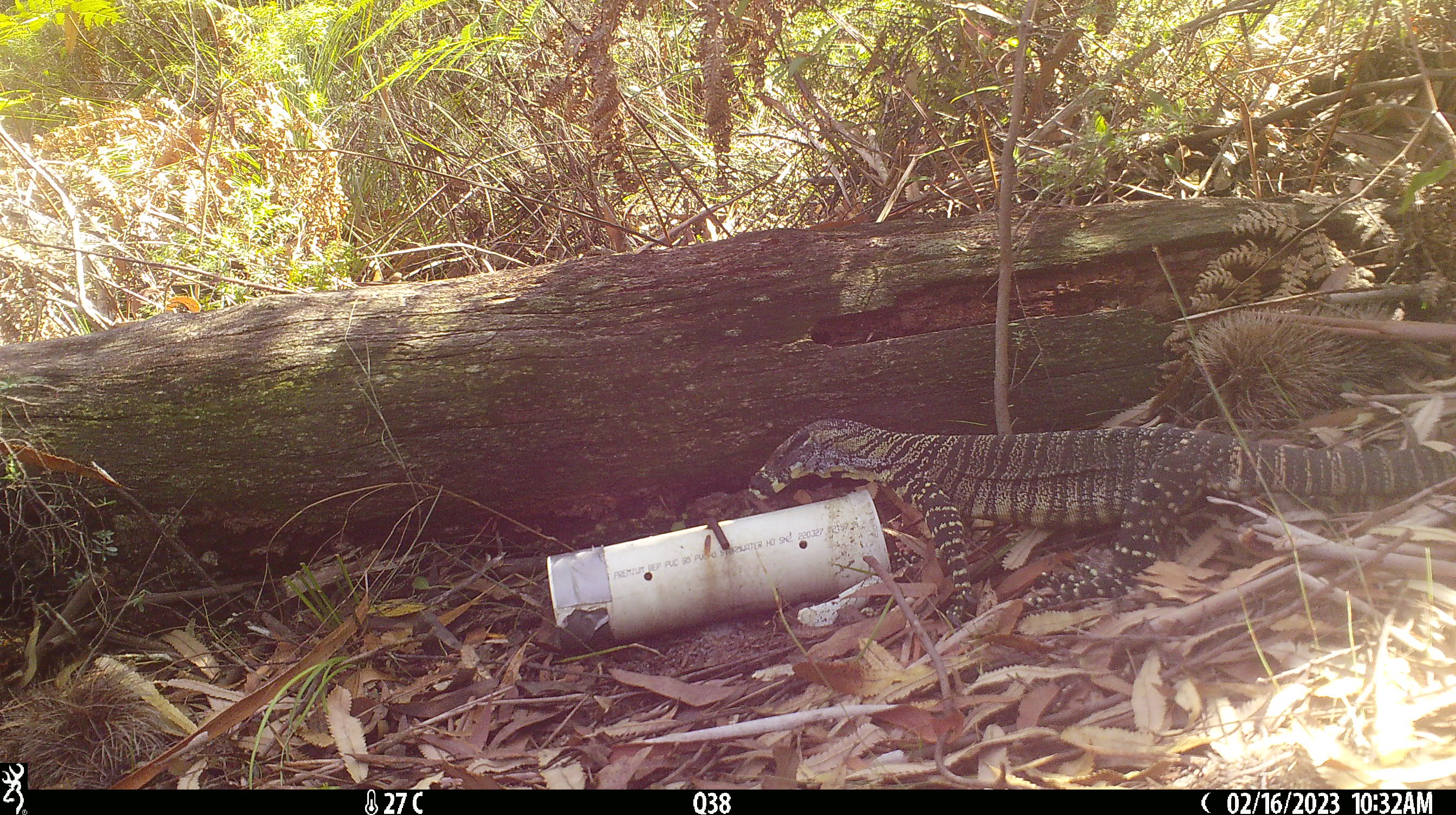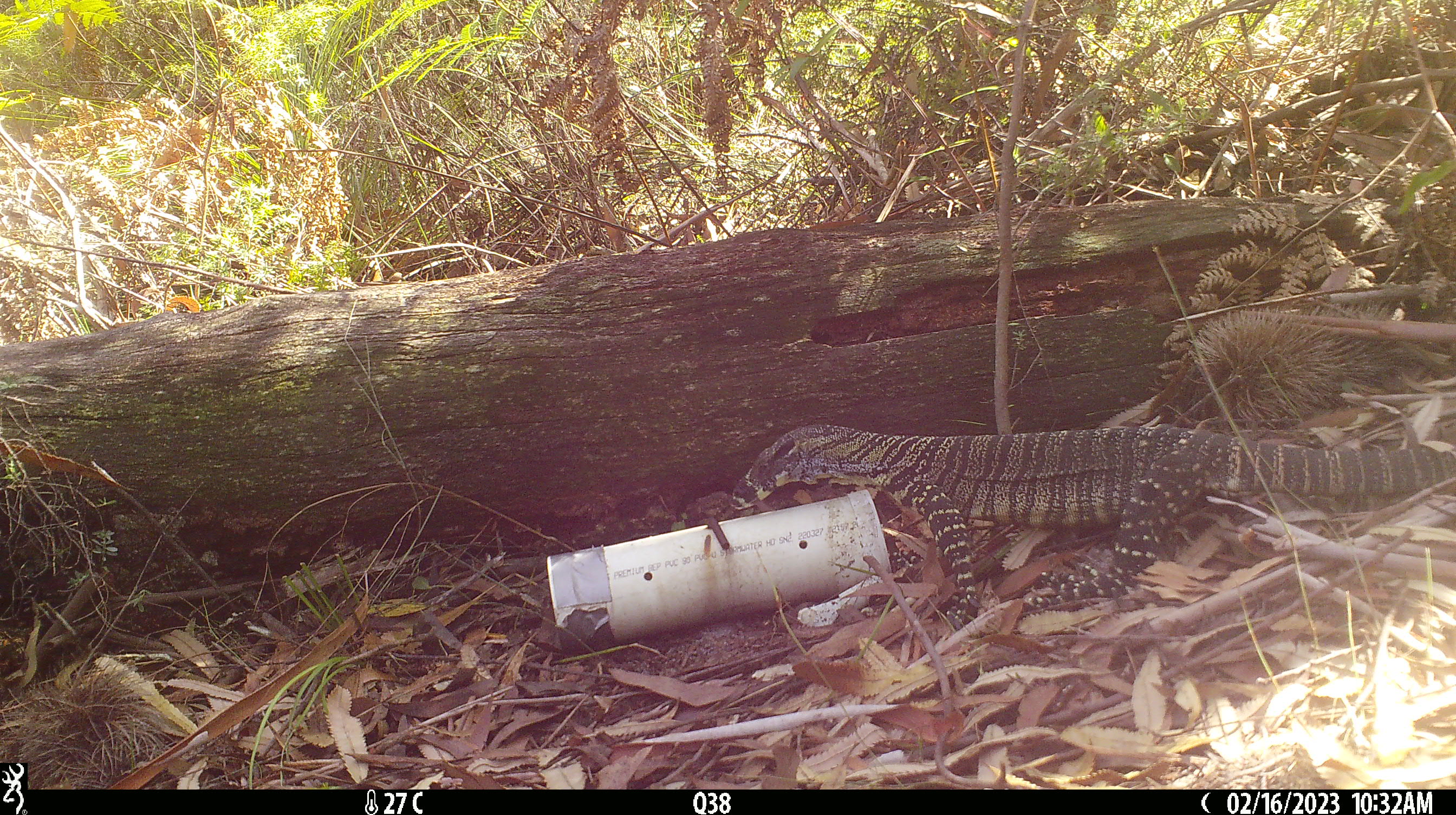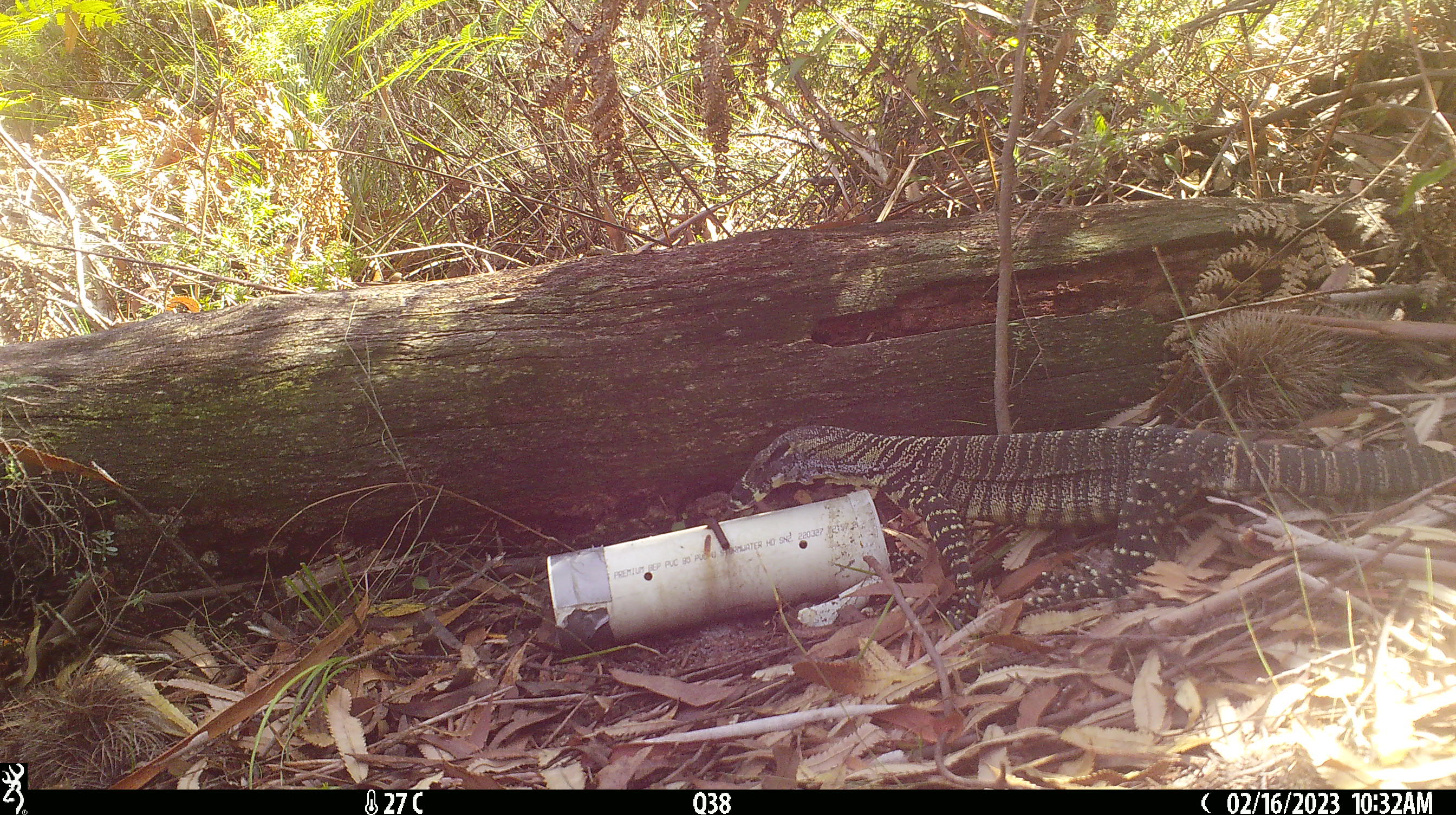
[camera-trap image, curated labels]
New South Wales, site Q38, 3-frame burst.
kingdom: Animalia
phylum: Chordata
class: Reptilia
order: Squamata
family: Varanidae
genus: Varanus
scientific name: Varanus varius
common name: lace monitor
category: goanna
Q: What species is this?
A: Goanna (lace monitor) (Varanus varius).